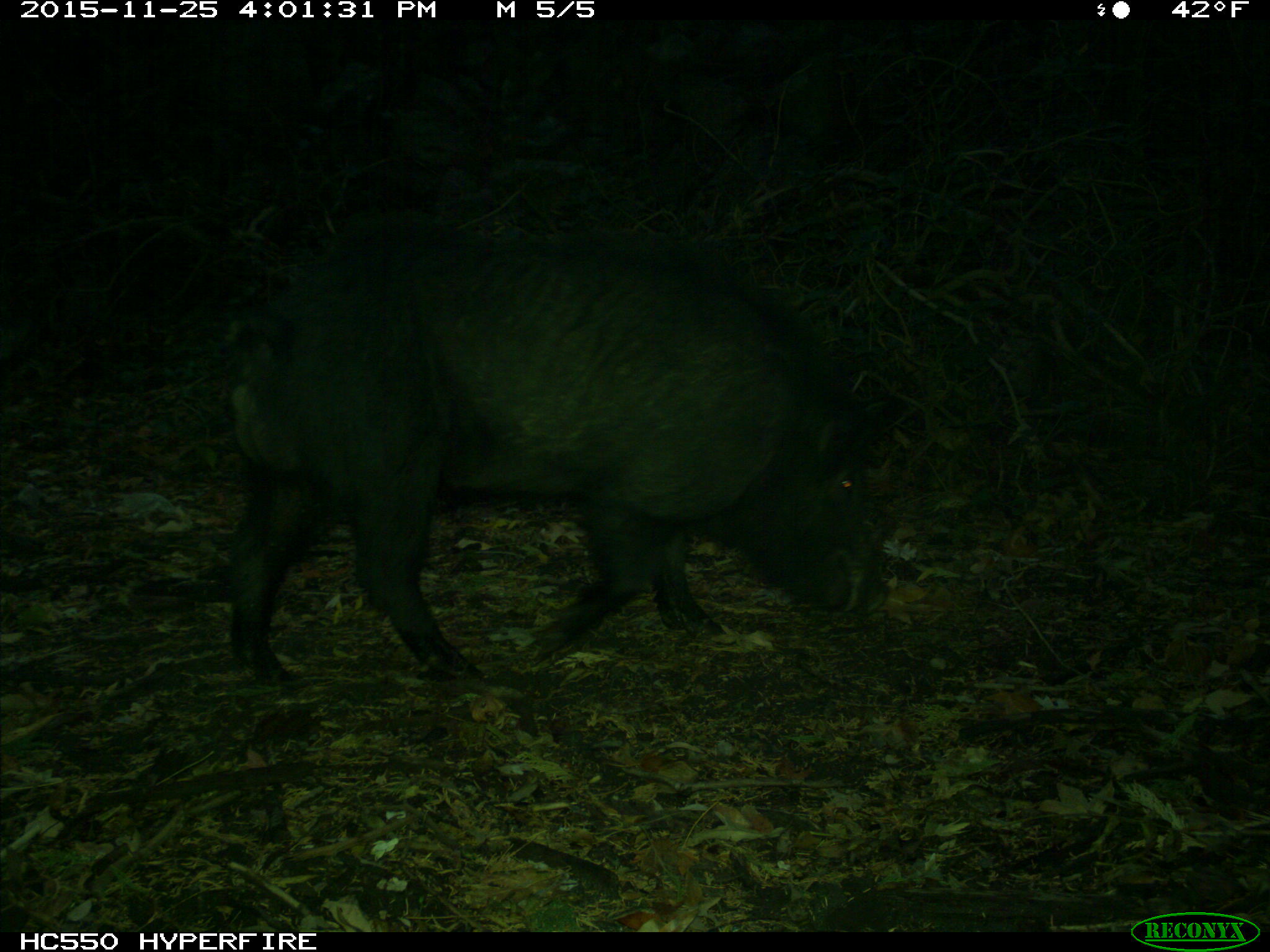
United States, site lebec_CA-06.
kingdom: Animalia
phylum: Chordata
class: Mammalia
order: Artiodactyla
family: Suidae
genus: Sus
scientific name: Sus scrofa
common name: wild boar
Sus scrofa (wild boar).